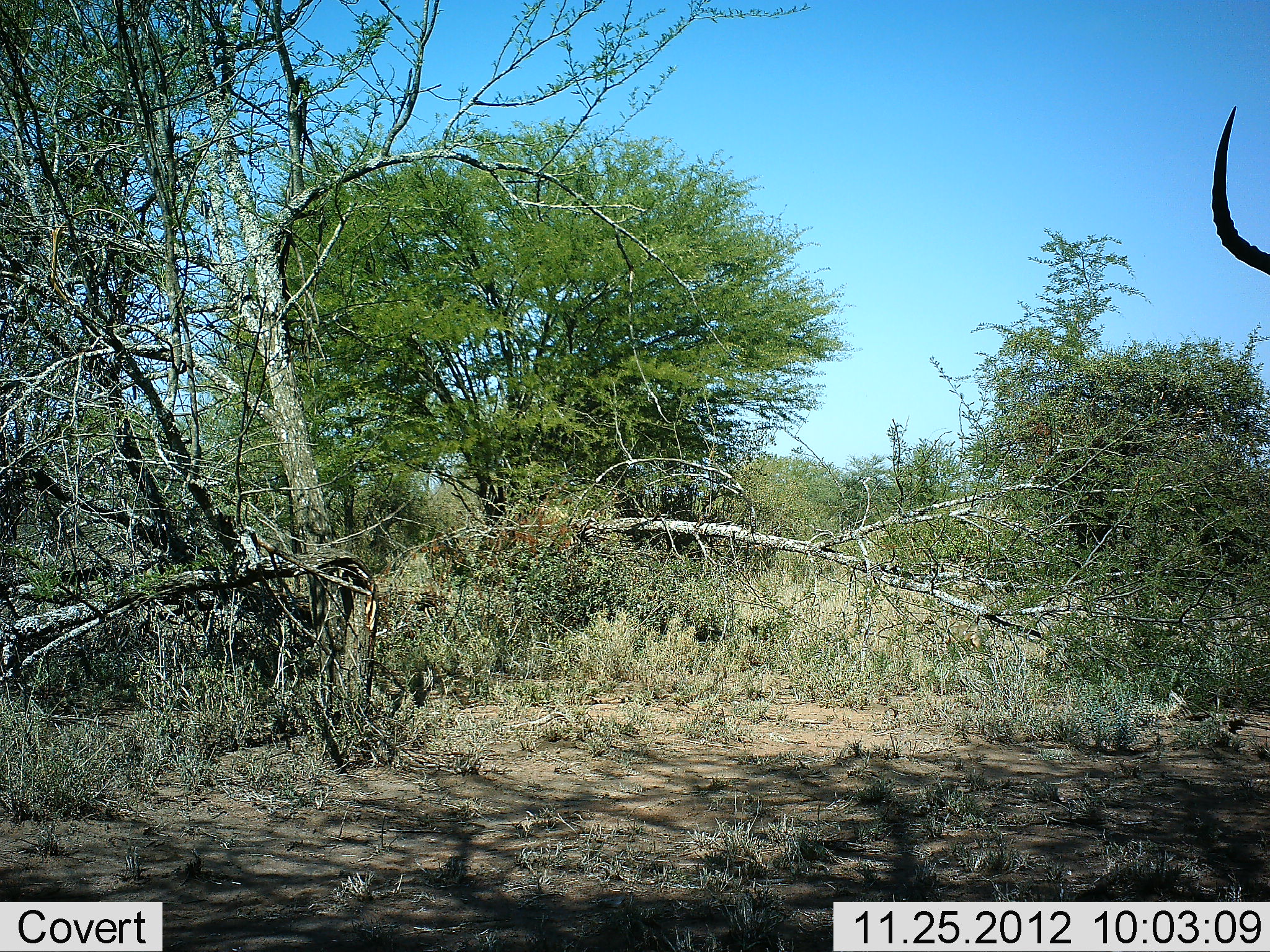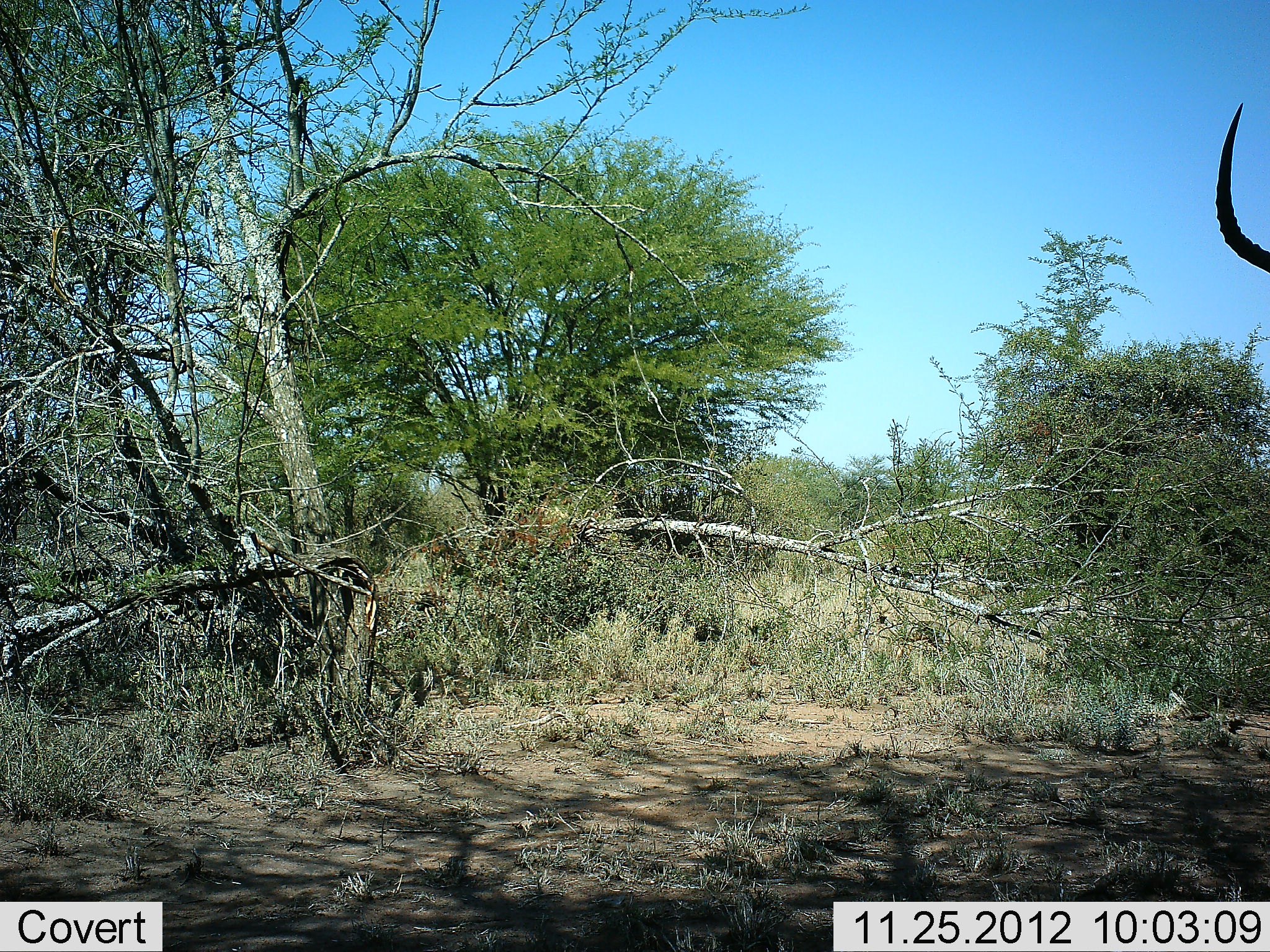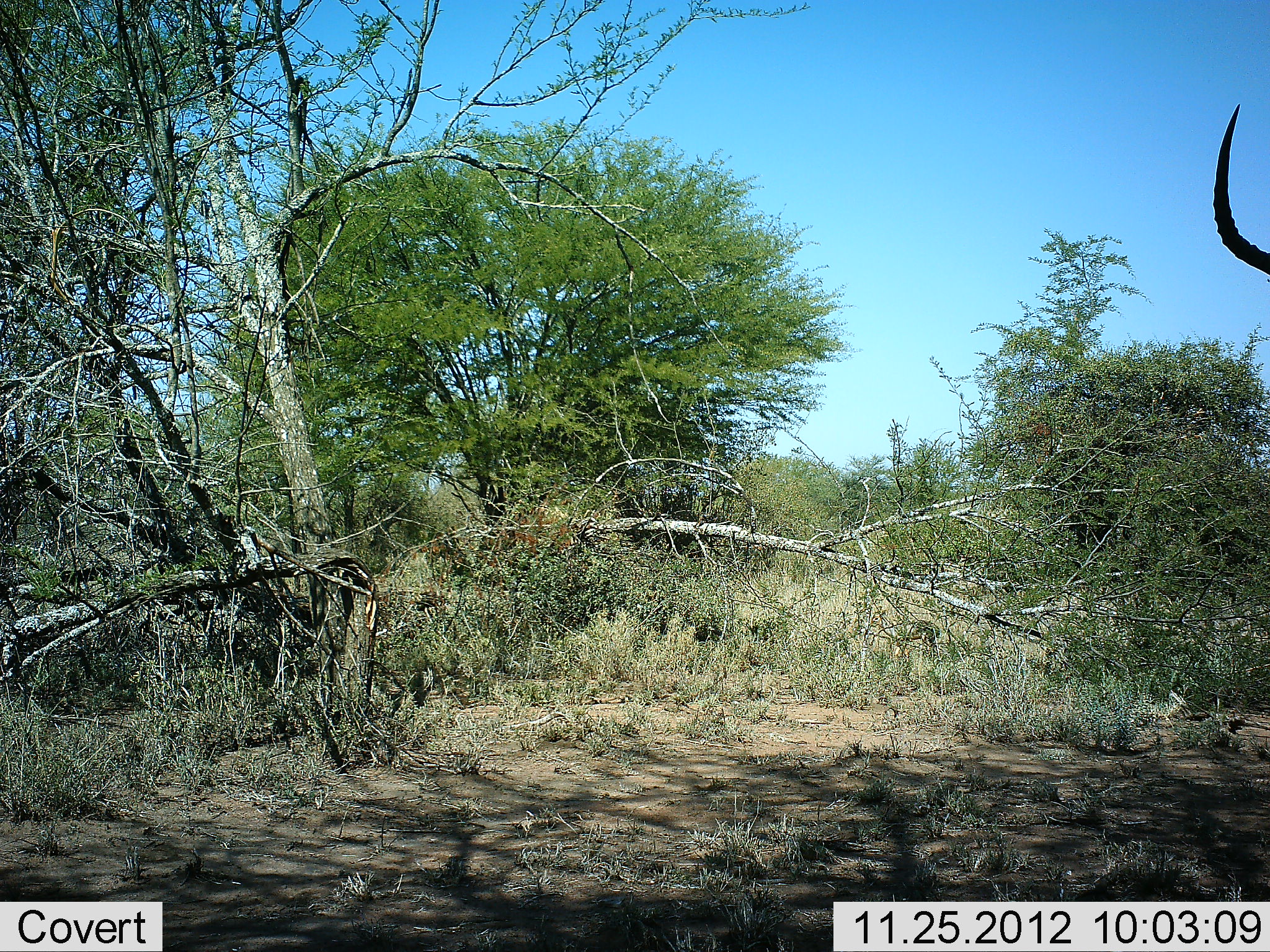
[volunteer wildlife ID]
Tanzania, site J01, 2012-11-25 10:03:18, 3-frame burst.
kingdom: Animalia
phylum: Chordata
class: Mammalia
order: Artiodactyla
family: Bovidae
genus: Aepyceros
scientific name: Aepyceros melampus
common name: impala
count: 1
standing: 89%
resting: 0%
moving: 11%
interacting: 0%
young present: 0%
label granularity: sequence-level